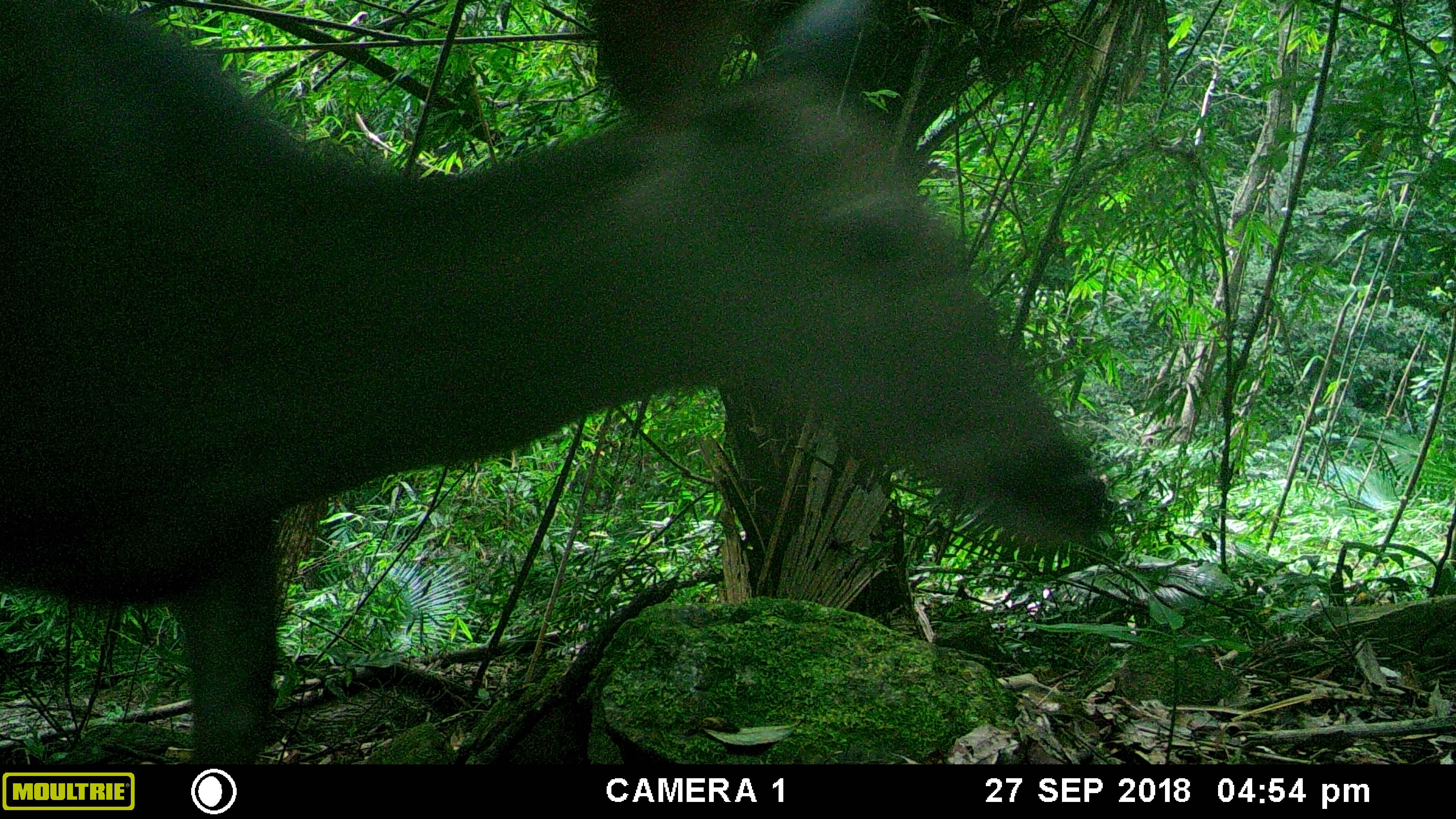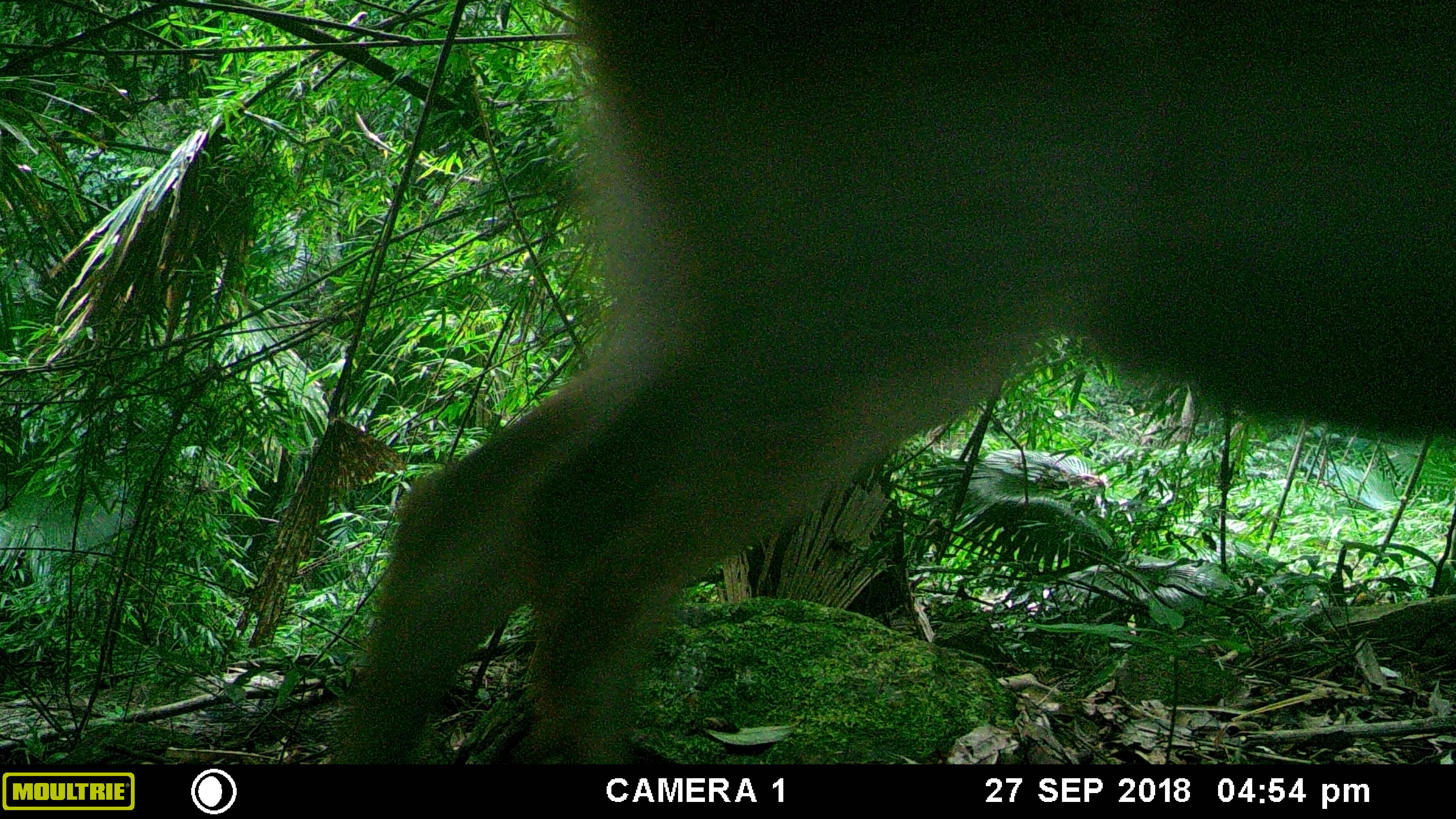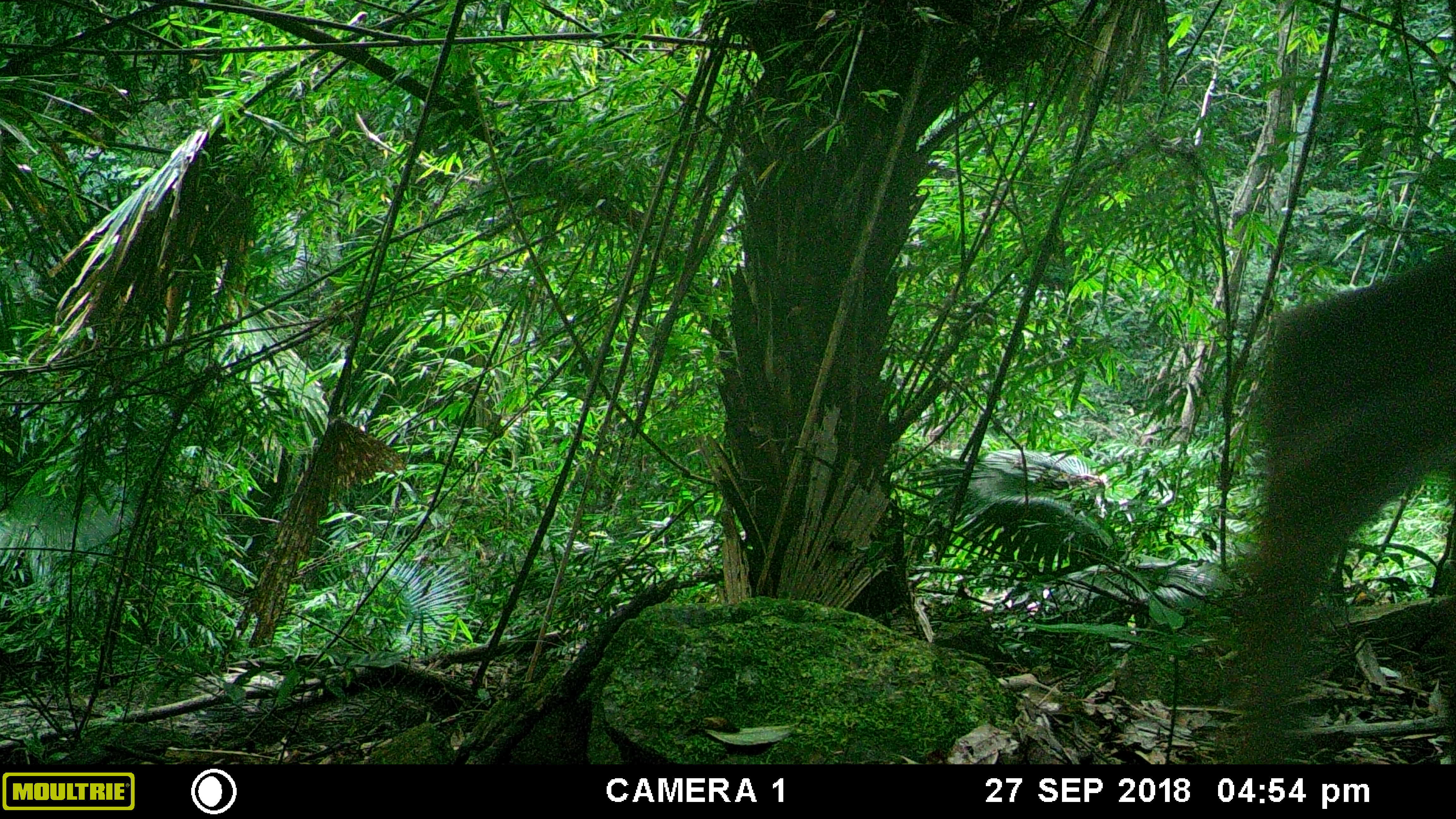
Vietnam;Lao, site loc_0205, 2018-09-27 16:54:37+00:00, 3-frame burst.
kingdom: Animalia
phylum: Chordata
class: Mammalia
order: Artiodactyla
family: Cervidae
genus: Rusa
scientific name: Rusa unicolor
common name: sambar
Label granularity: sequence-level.